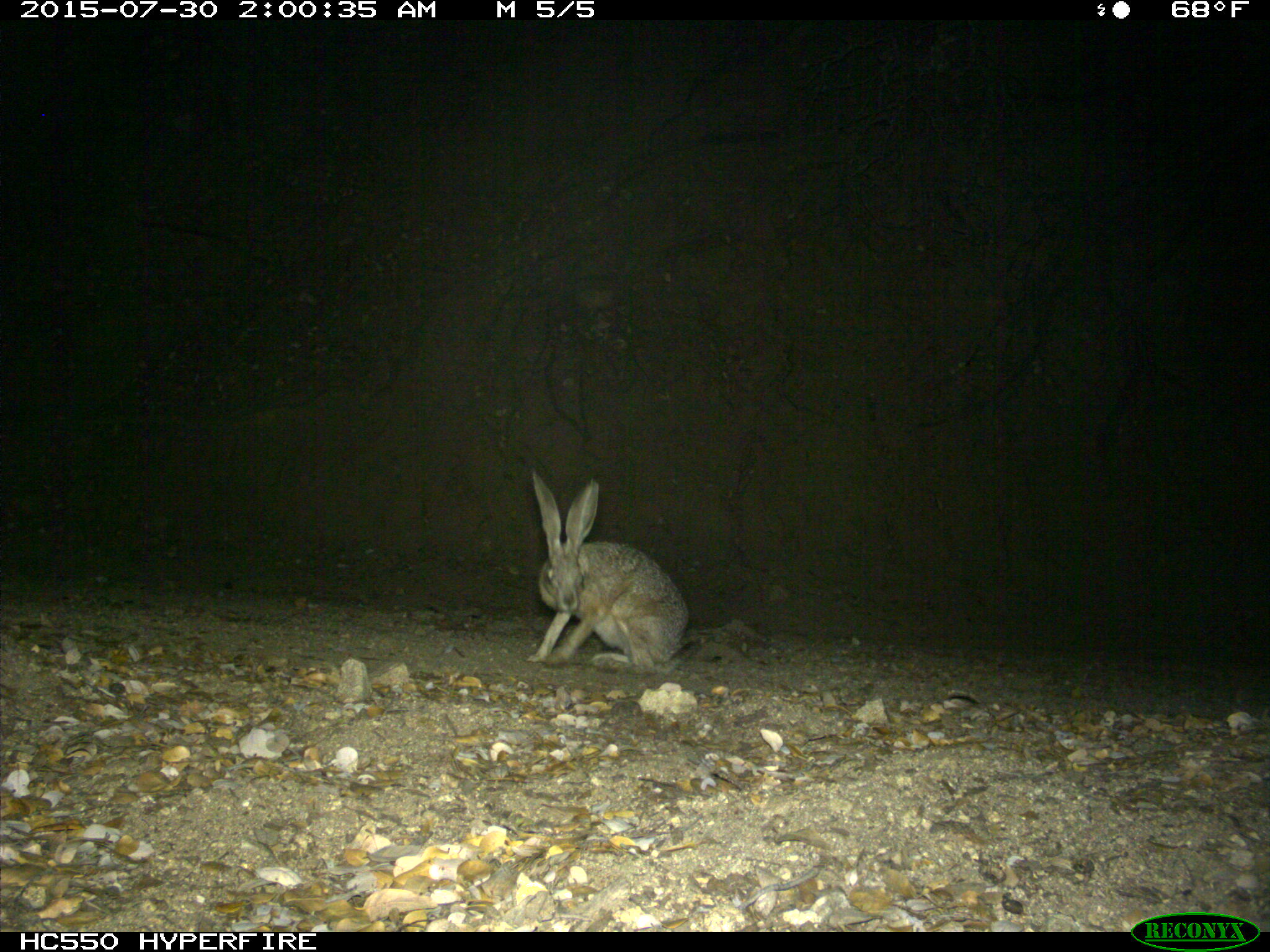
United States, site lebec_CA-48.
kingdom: Animalia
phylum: Chordata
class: Mammalia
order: Lagomorpha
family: Leporidae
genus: Lepus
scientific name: Lepus californicus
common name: black-tailed jackrabbit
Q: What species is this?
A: Lepus californicus (black-tailed jackrabbit).